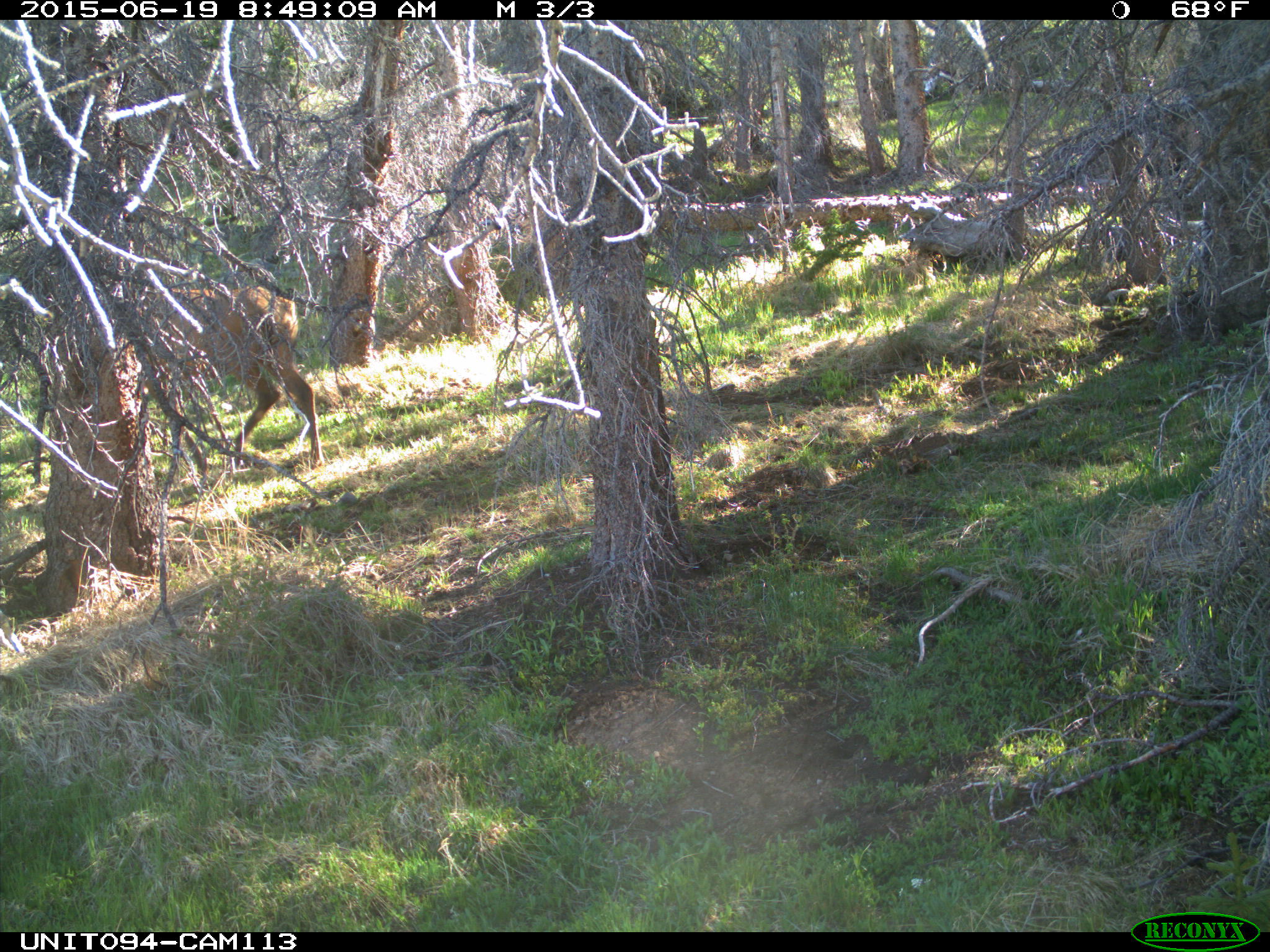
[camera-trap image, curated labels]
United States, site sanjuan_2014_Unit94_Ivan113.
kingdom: Animalia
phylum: Chordata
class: Mammalia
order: Artiodactyla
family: Cervidae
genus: Cervus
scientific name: Cervus elaphus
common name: red deer